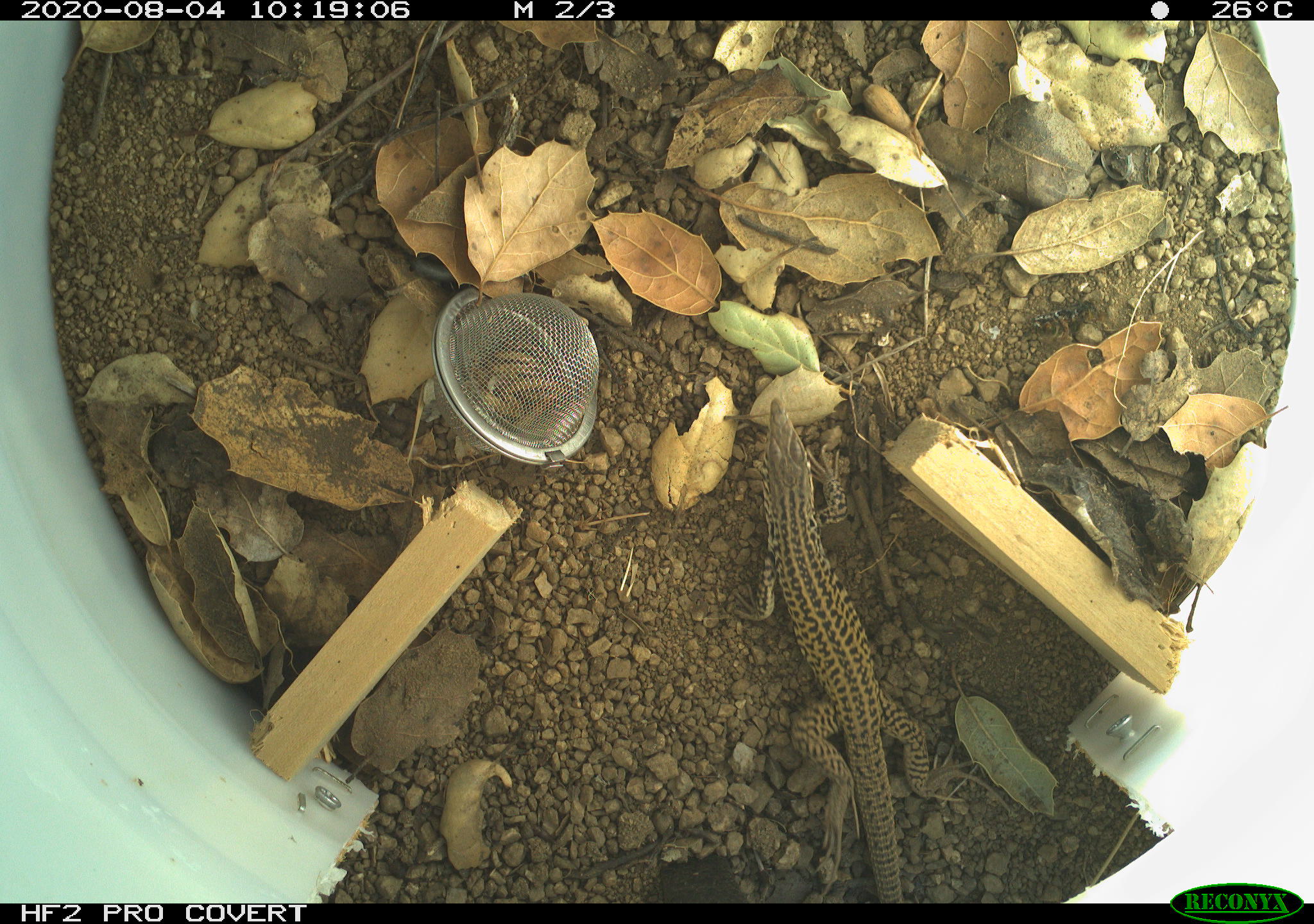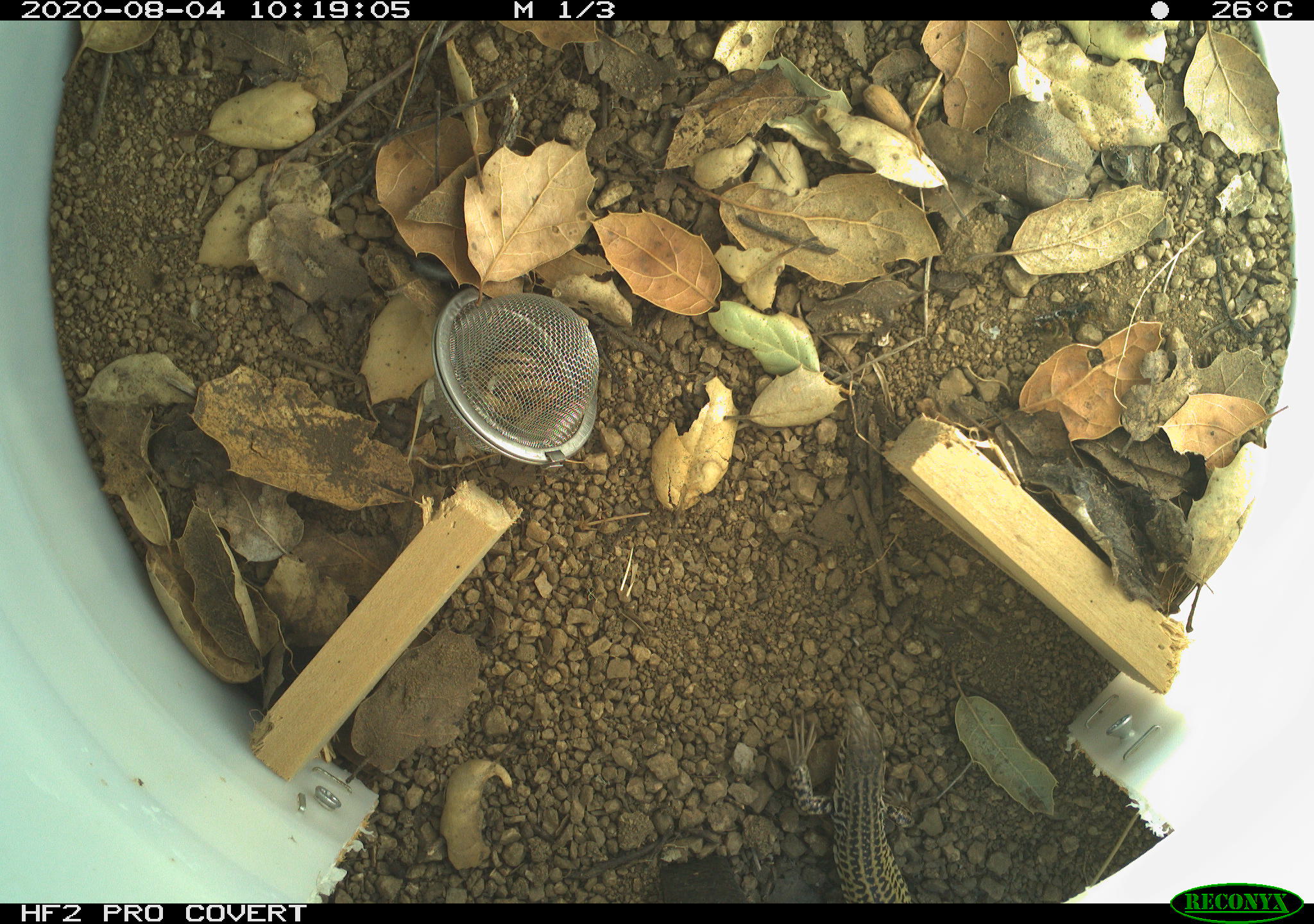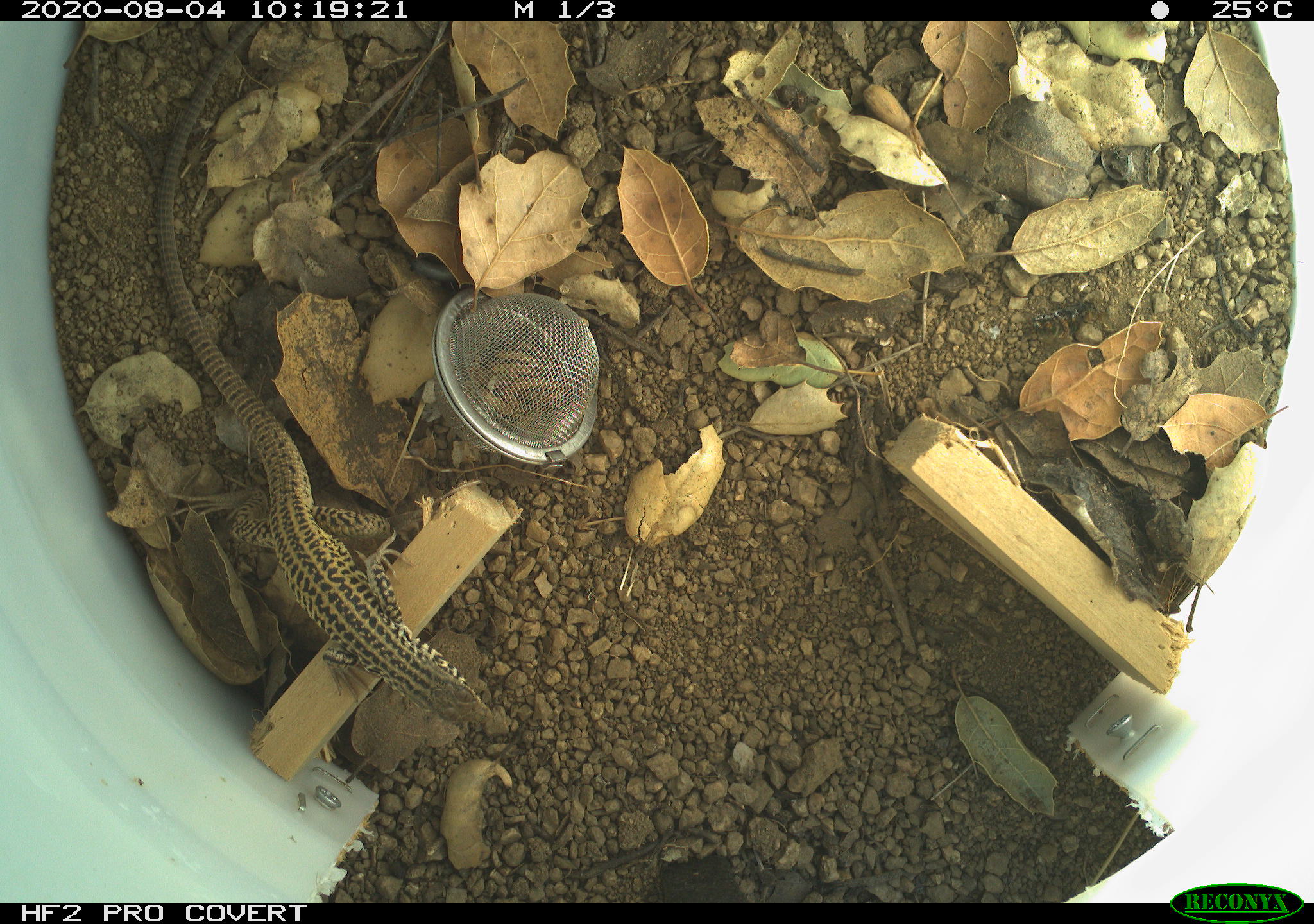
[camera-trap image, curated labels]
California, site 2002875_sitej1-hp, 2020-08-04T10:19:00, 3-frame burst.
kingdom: Animalia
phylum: Chordata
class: Reptilia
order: Squamata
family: Teiidae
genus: Aspidoscelis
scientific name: Aspidoscelis tigris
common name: western whiptail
Western whiptail (Aspidoscelis tigris).